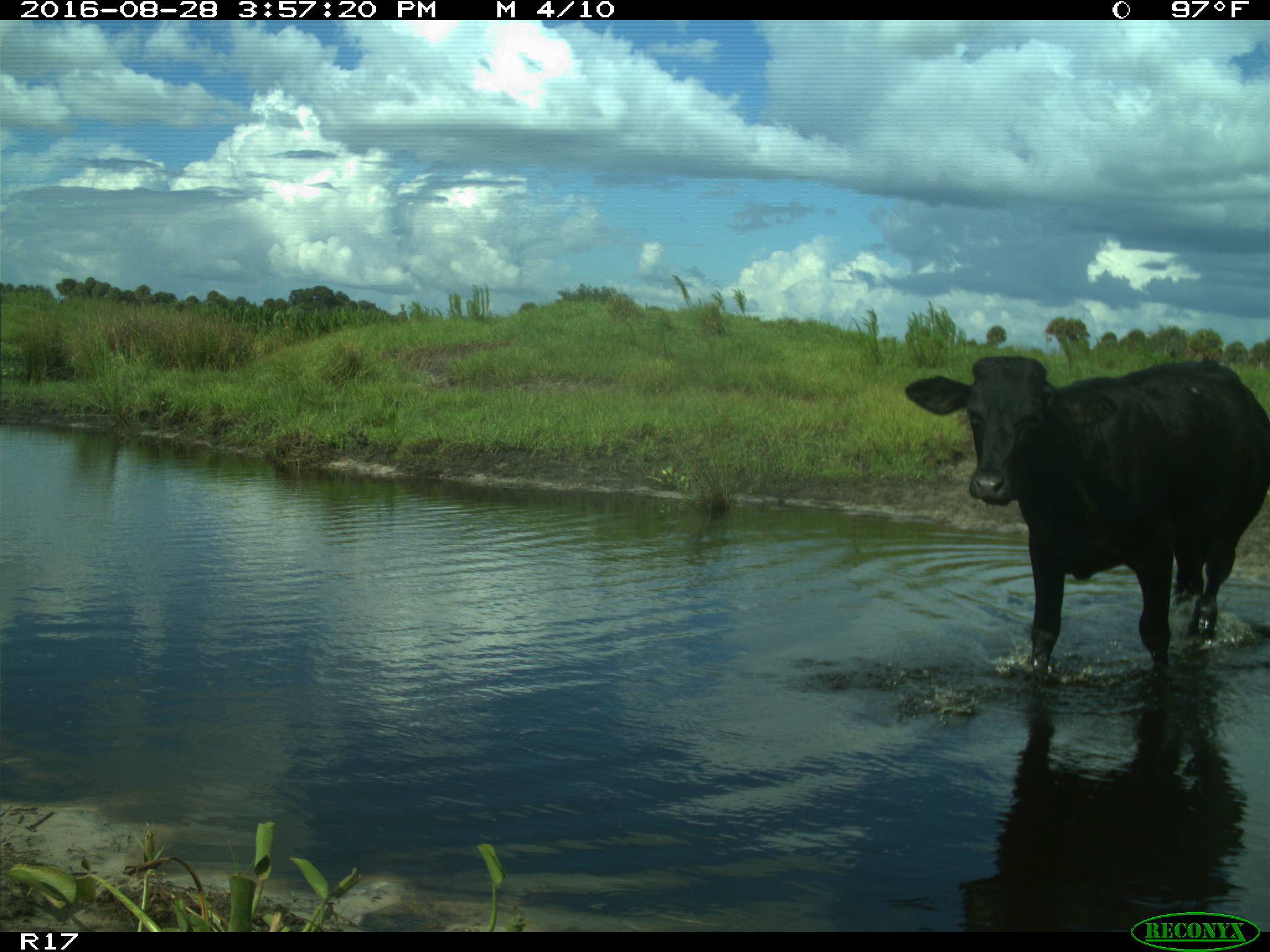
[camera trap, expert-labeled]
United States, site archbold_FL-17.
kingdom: Animalia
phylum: Chordata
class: Mammalia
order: Artiodactyla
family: Bovidae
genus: Bos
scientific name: Bos taurus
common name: domestic cow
Bos taurus (domestic cow).